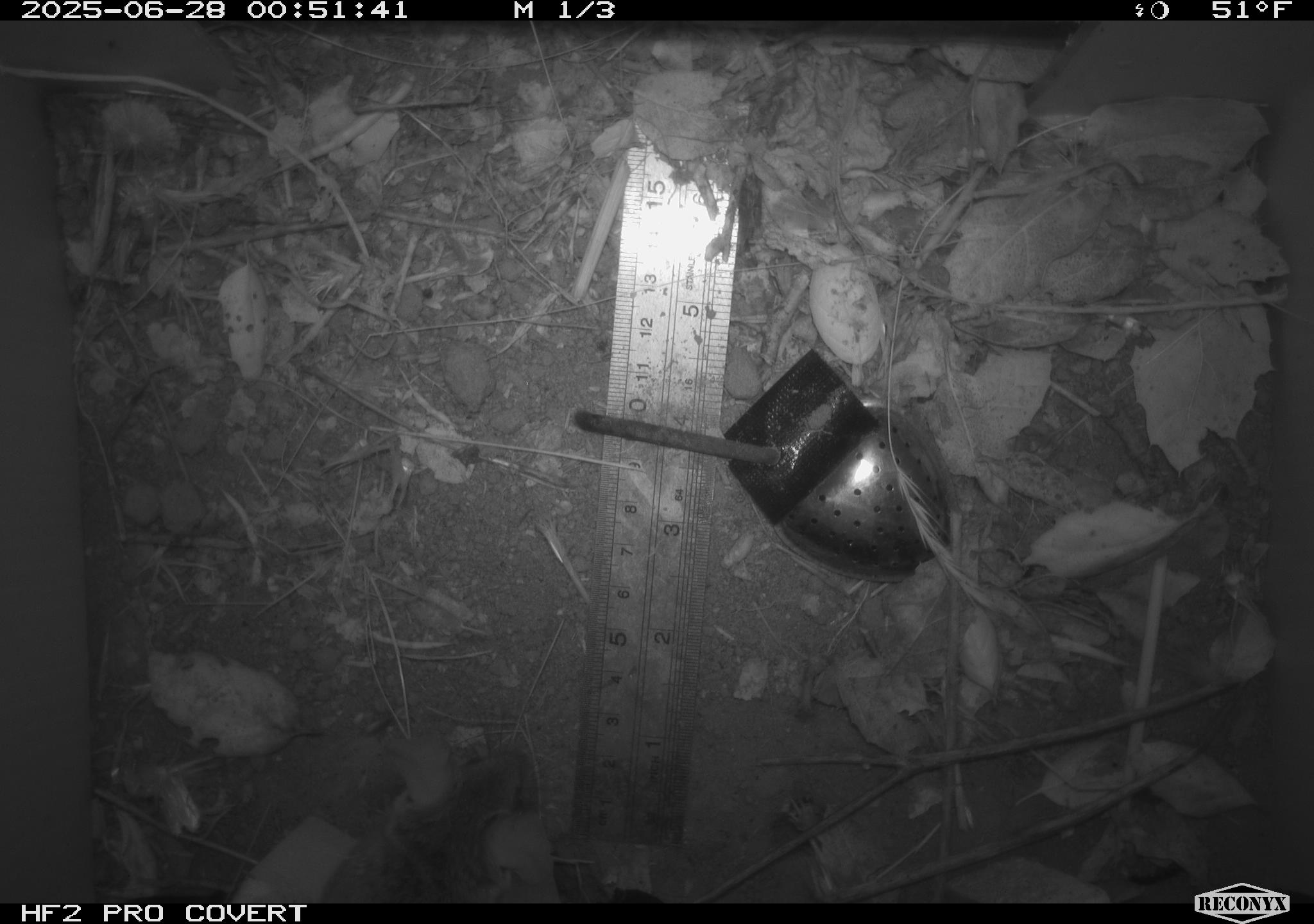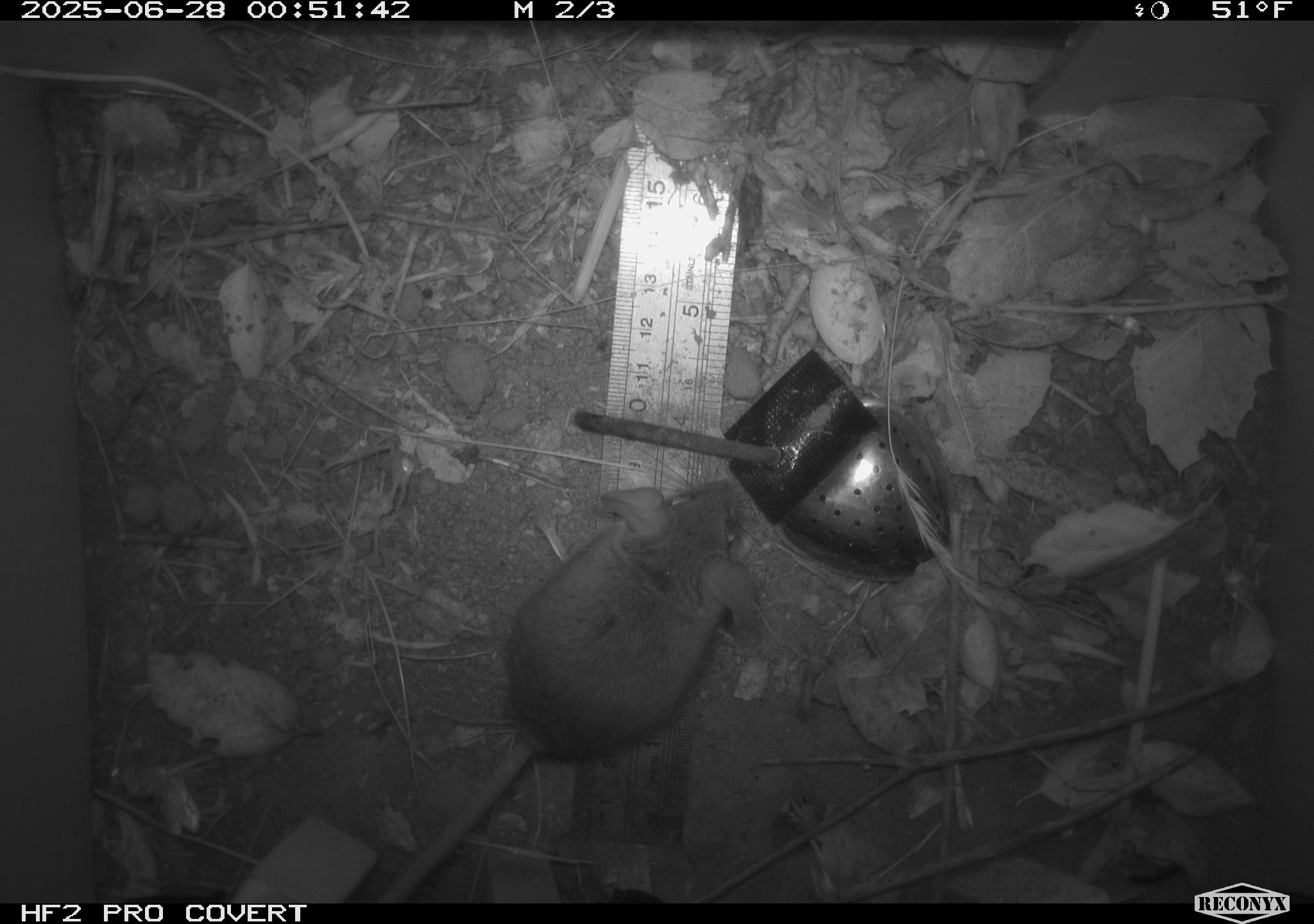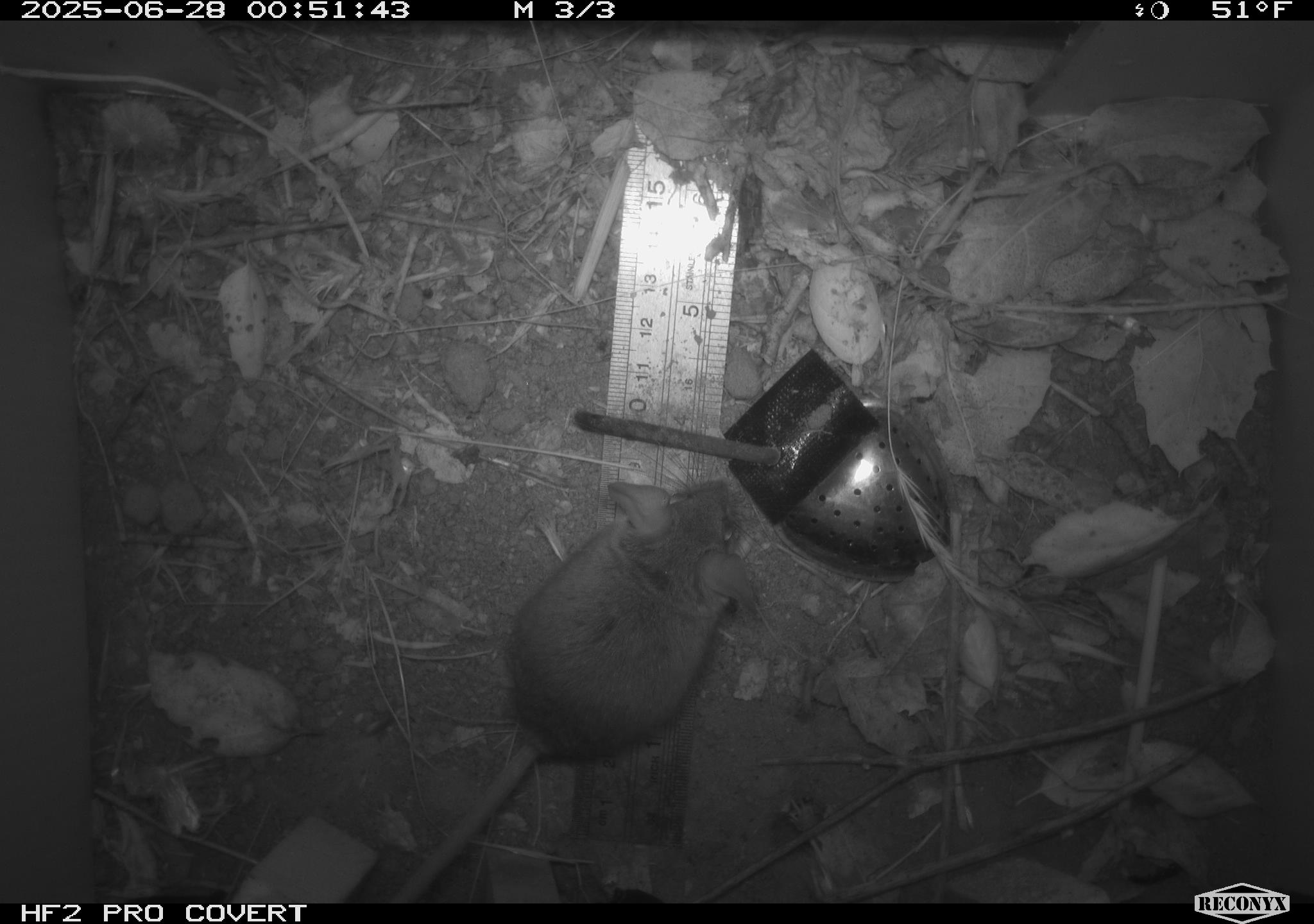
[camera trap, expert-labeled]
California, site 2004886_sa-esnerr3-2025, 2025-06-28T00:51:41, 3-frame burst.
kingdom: Animalia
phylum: Chordata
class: Mammalia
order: Rodentia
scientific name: Rodentia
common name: rodent